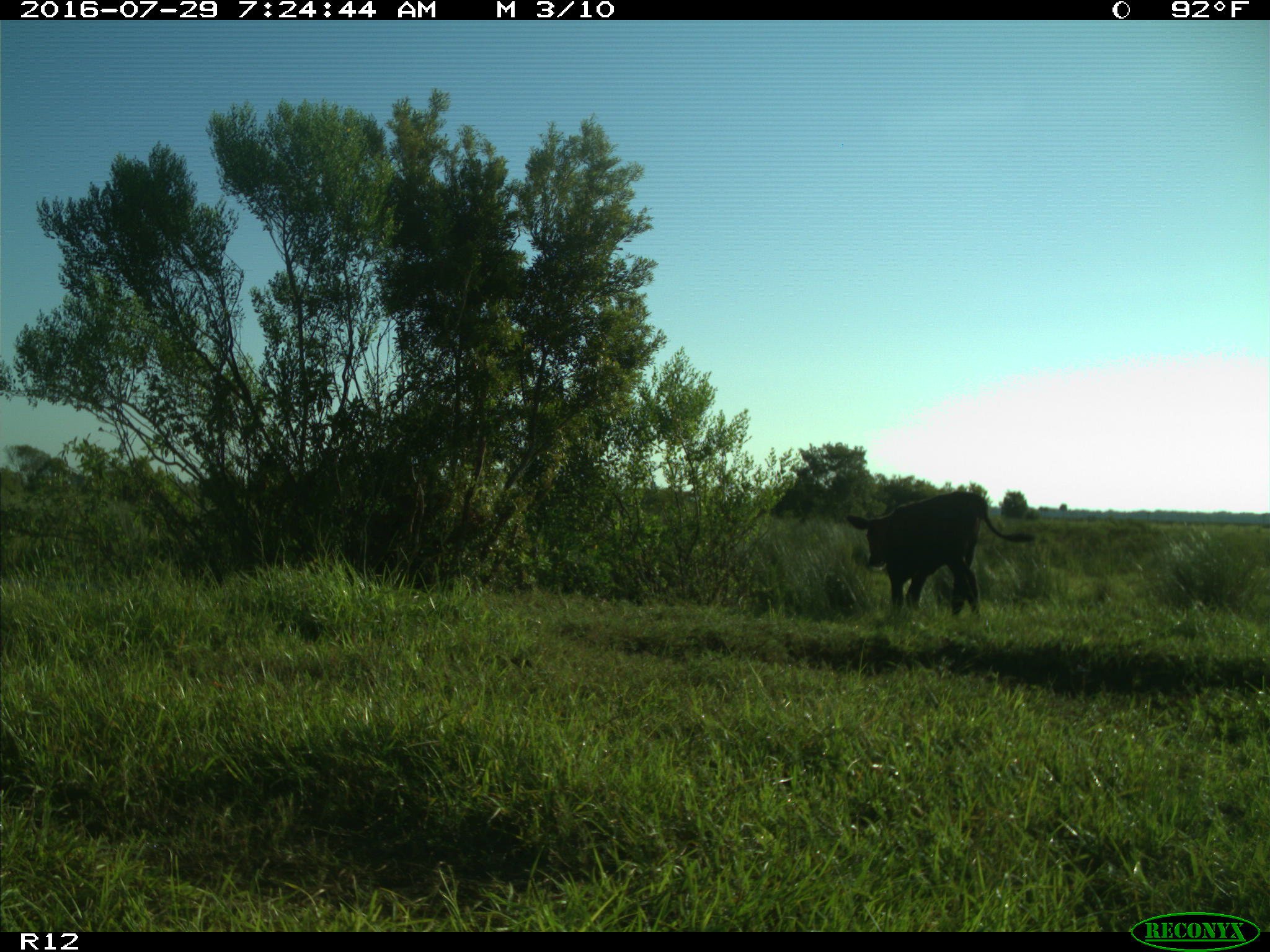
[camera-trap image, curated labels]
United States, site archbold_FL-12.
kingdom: Animalia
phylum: Chordata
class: Mammalia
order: Artiodactyla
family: Bovidae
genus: Bos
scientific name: Bos taurus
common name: domestic cow